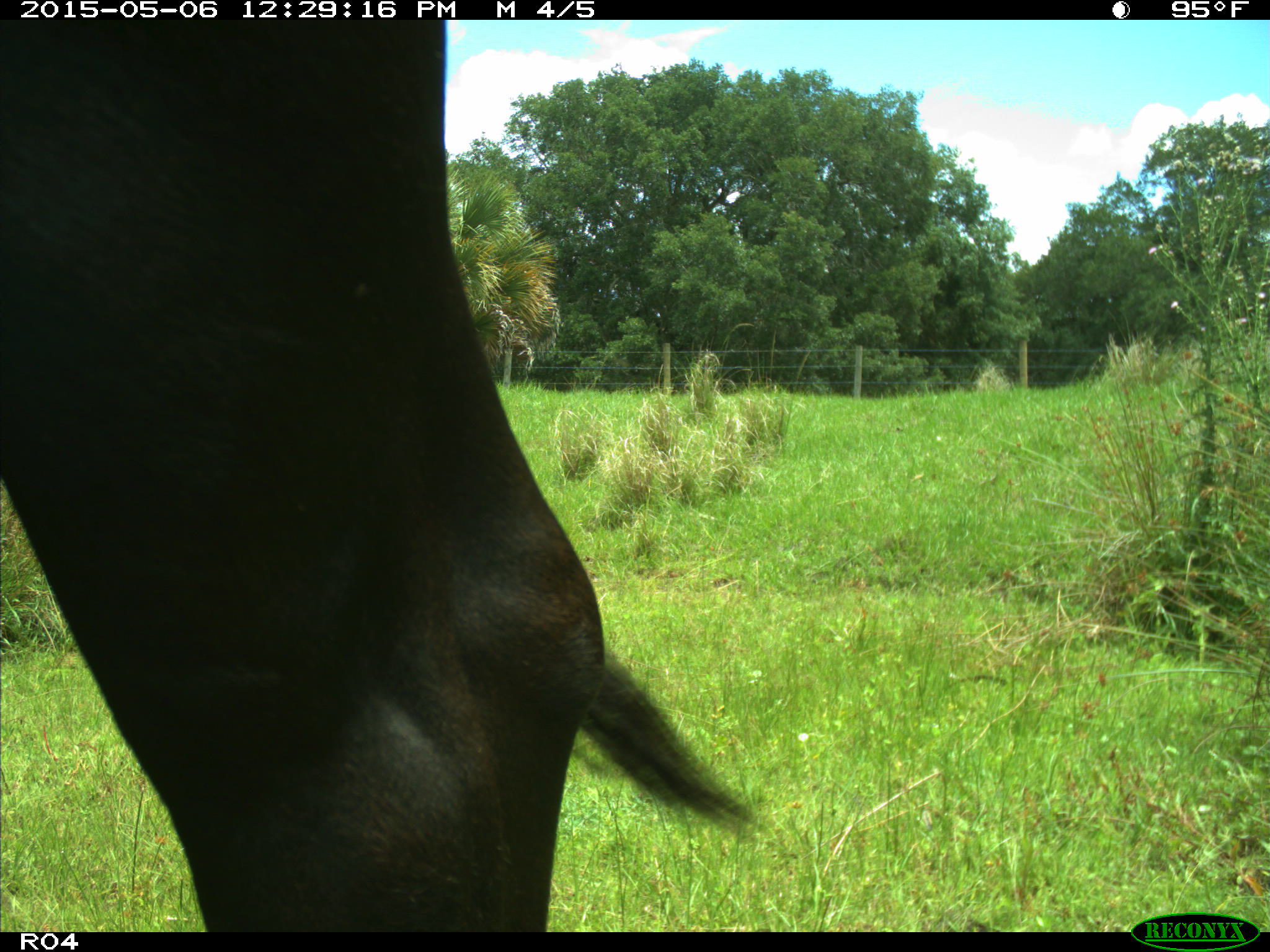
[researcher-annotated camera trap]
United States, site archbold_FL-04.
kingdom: Animalia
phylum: Chordata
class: Mammalia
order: Artiodactyla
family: Bovidae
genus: Bos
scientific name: Bos taurus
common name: domestic cow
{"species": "Bos taurus (domestic cow)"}